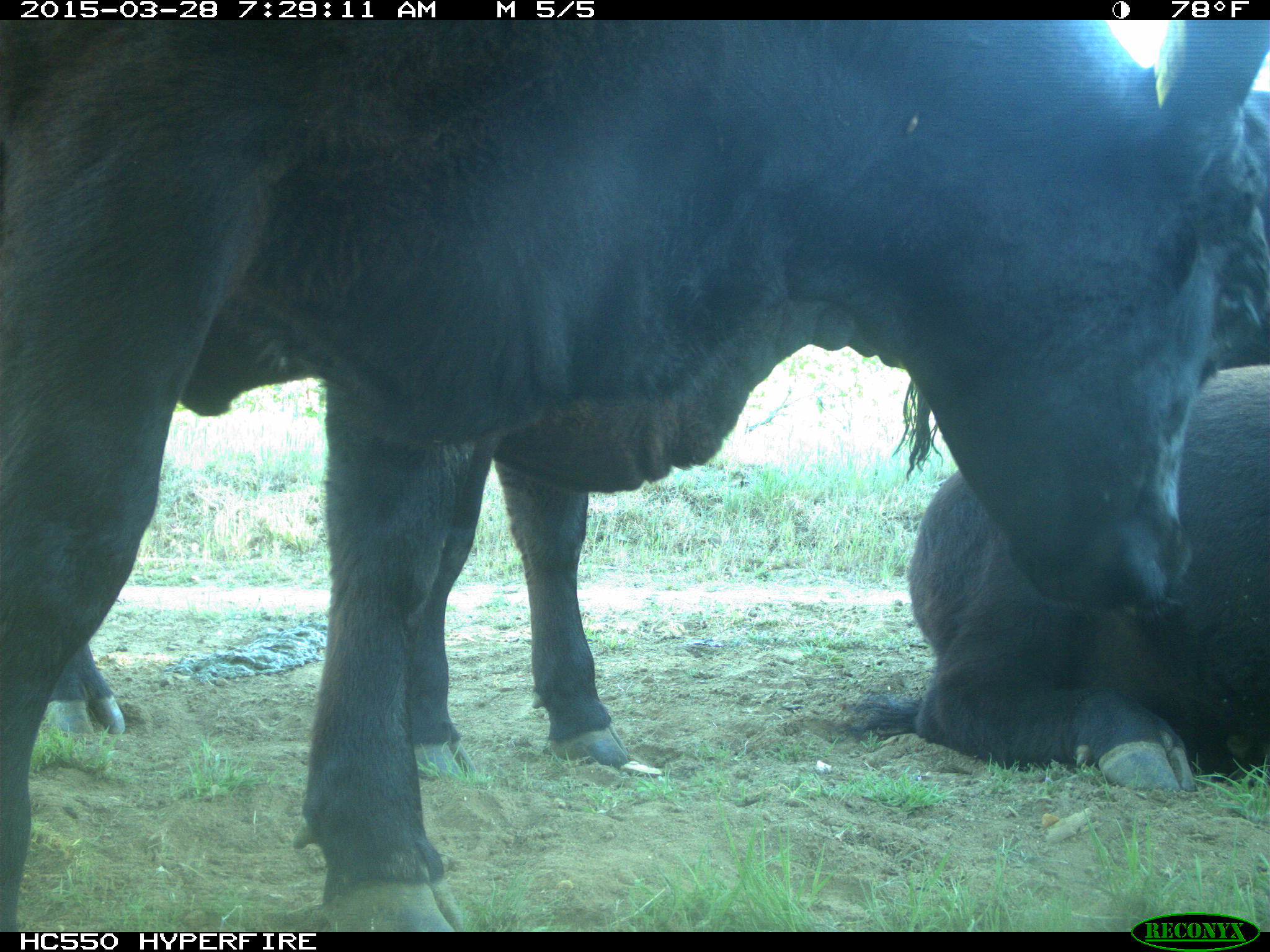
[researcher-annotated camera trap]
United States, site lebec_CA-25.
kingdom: Animalia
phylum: Chordata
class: Mammalia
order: Artiodactyla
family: Bovidae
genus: Bos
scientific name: Bos taurus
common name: domestic cow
Bos taurus (domestic cow).